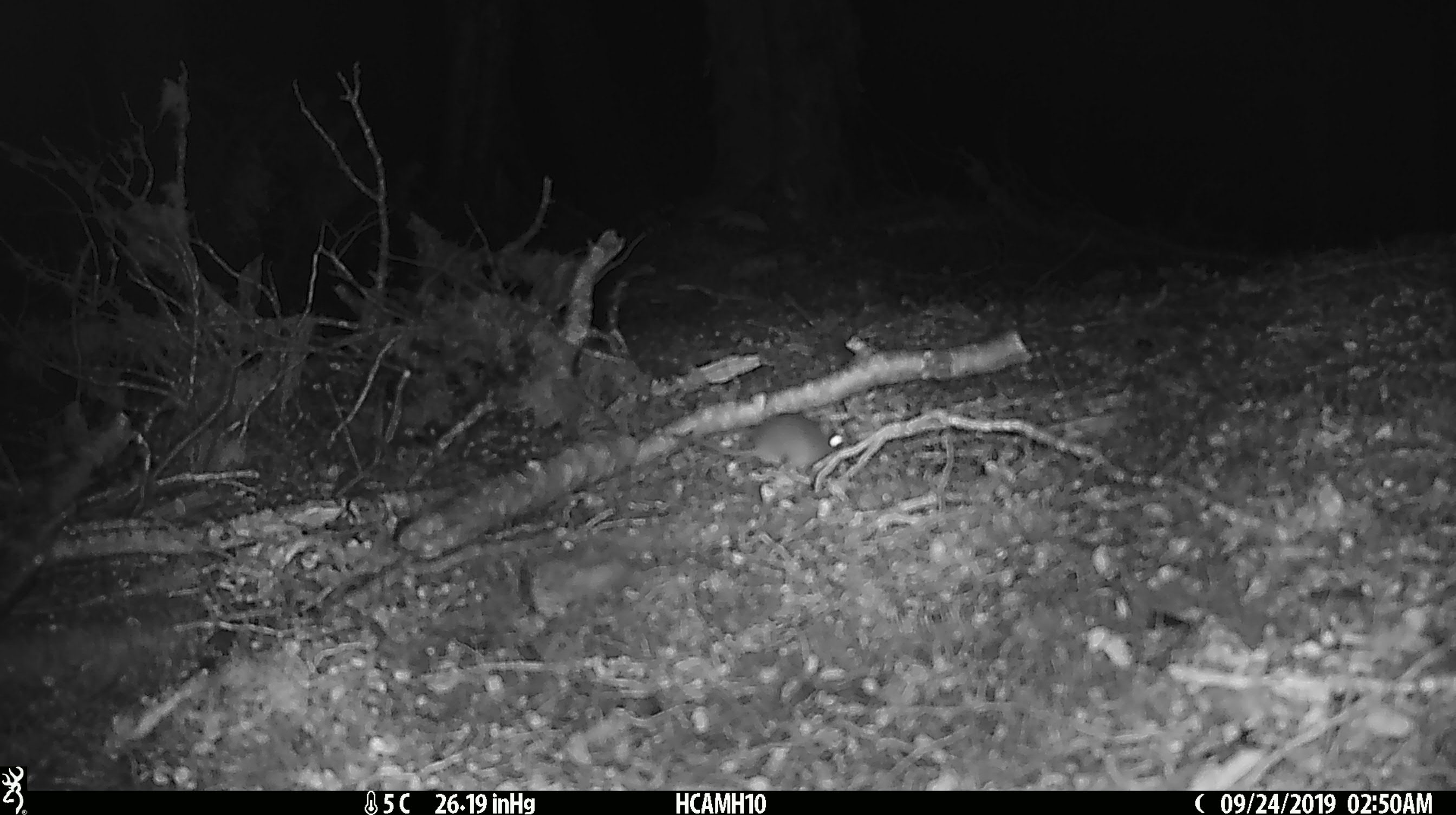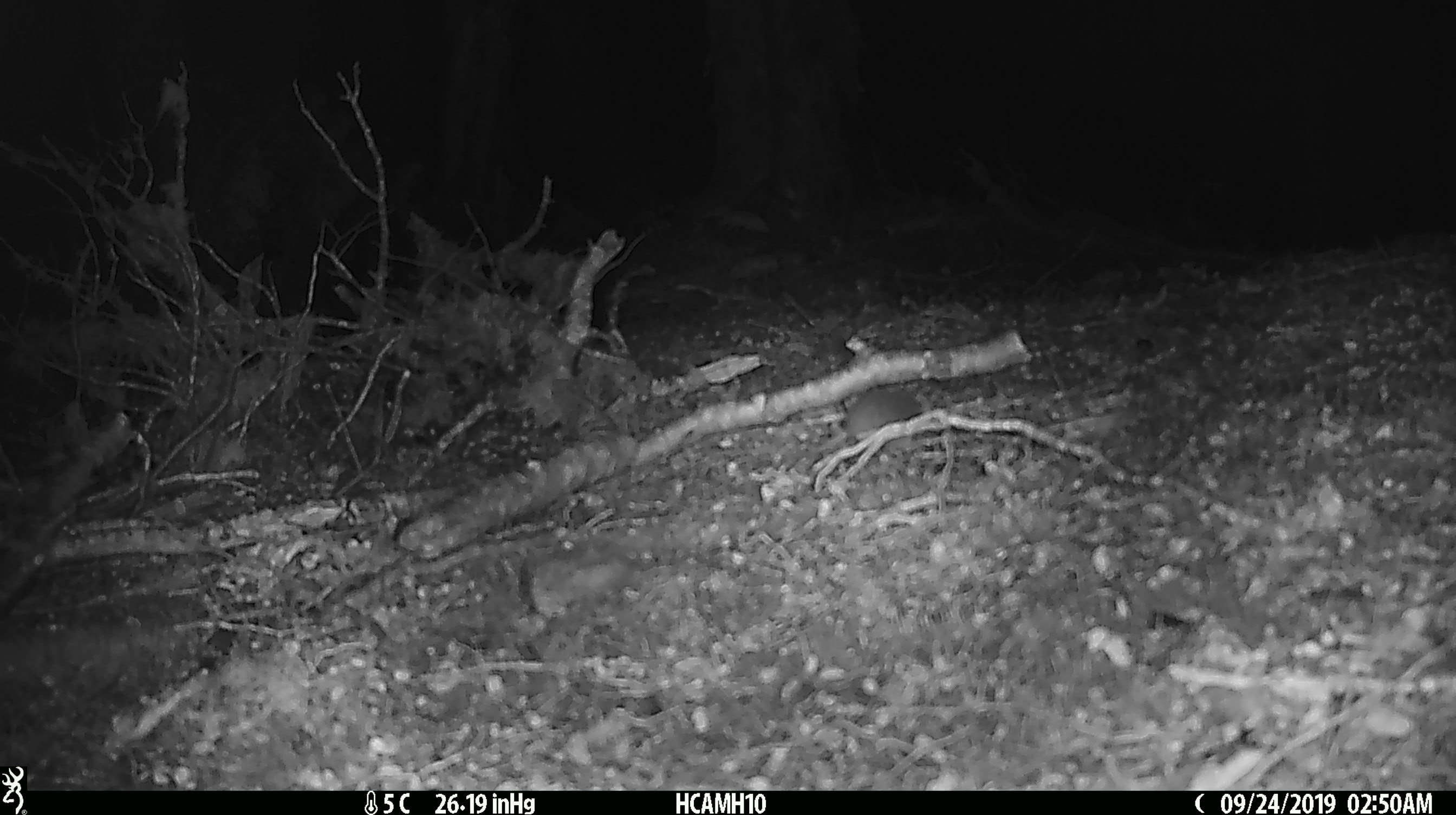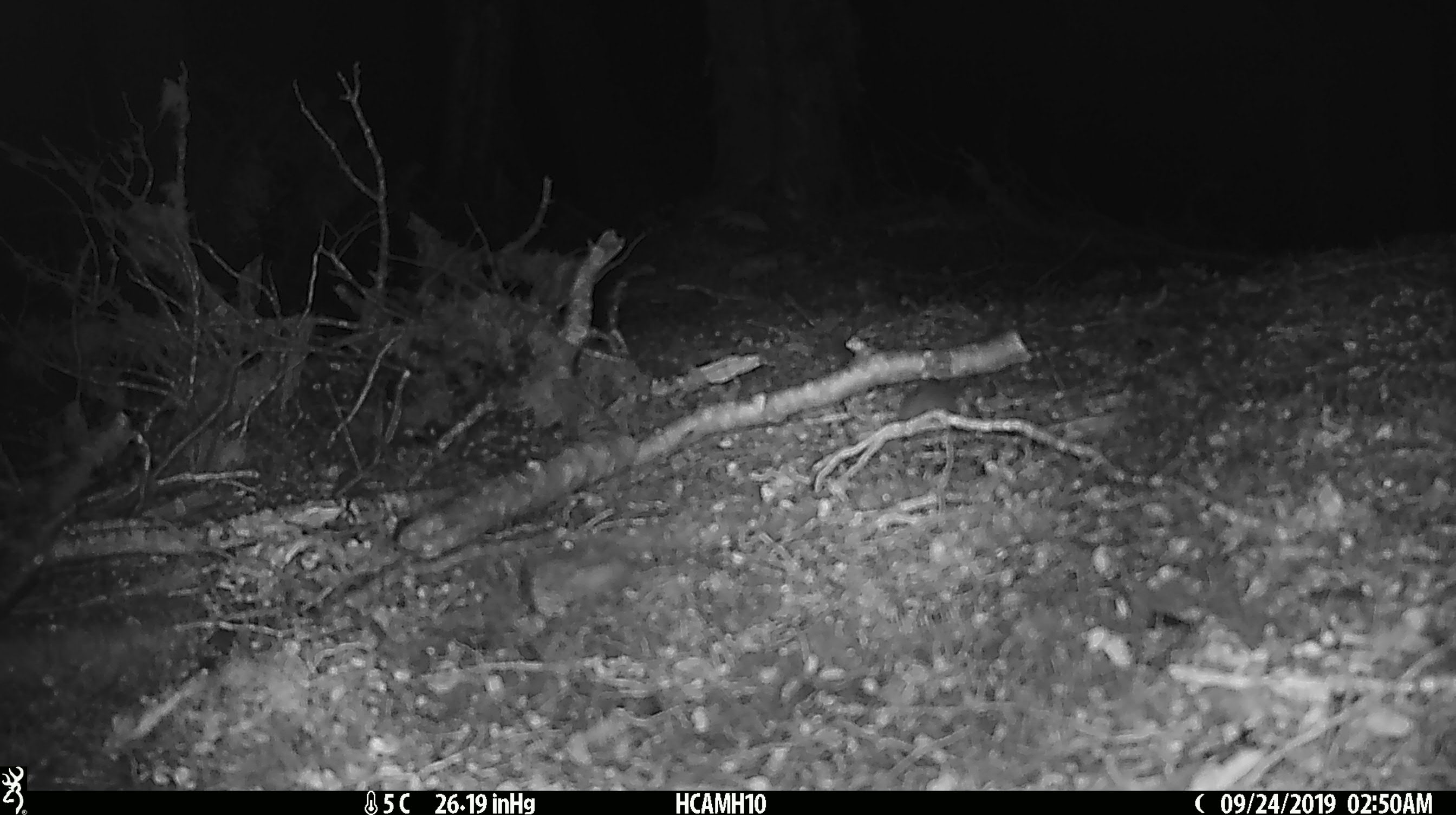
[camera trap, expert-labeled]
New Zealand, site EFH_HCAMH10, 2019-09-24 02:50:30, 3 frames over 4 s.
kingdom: Animalia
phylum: Chordata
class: Mammalia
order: Rodentia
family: Muridae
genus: Mus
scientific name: Mus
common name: mouse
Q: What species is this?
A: Mouse (Mus).